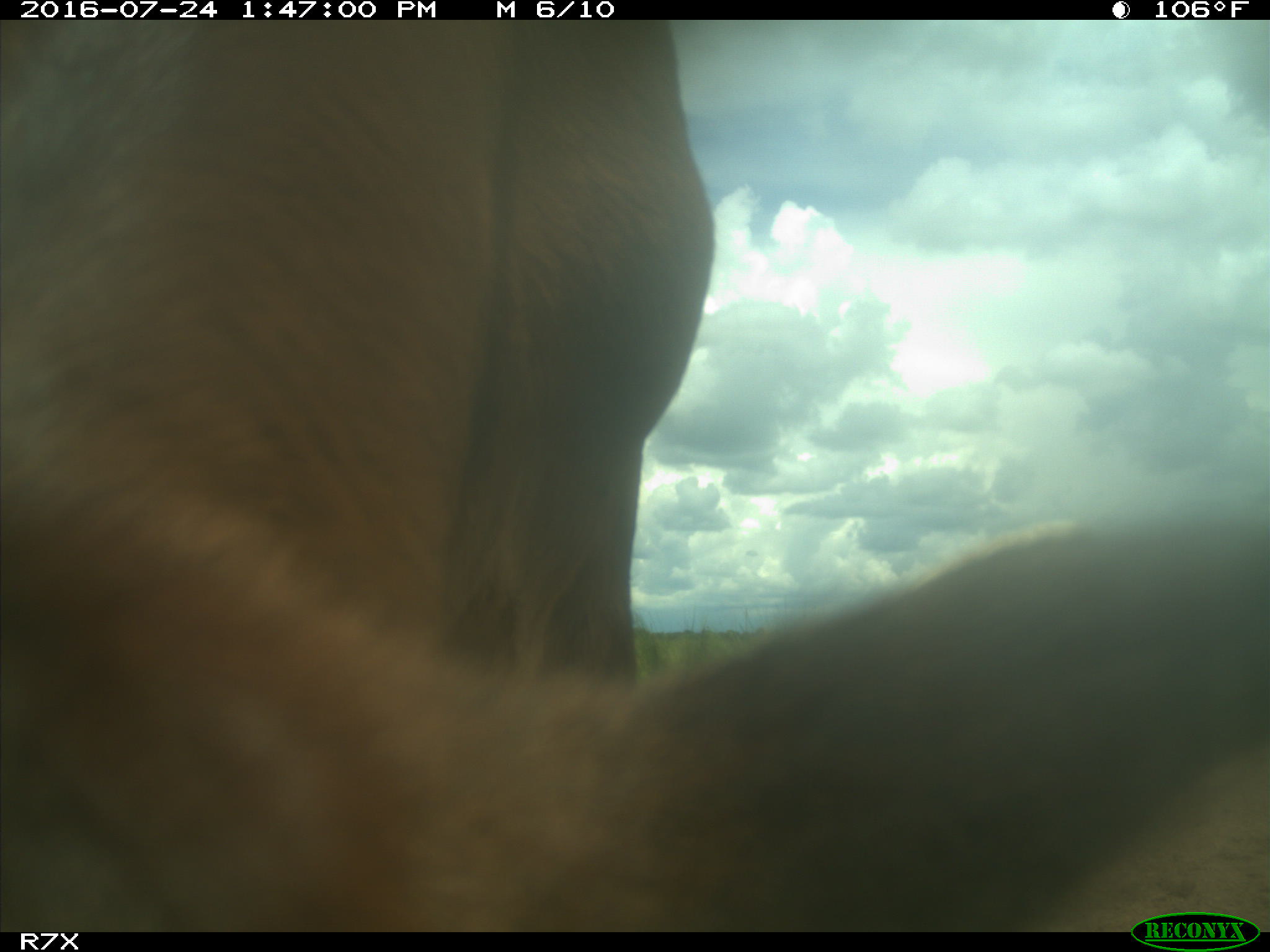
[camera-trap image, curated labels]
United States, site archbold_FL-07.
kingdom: Animalia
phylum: Chordata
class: Mammalia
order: Artiodactyla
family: Bovidae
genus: Bos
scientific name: Bos taurus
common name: domestic cow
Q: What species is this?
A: Bos taurus (domestic cow).